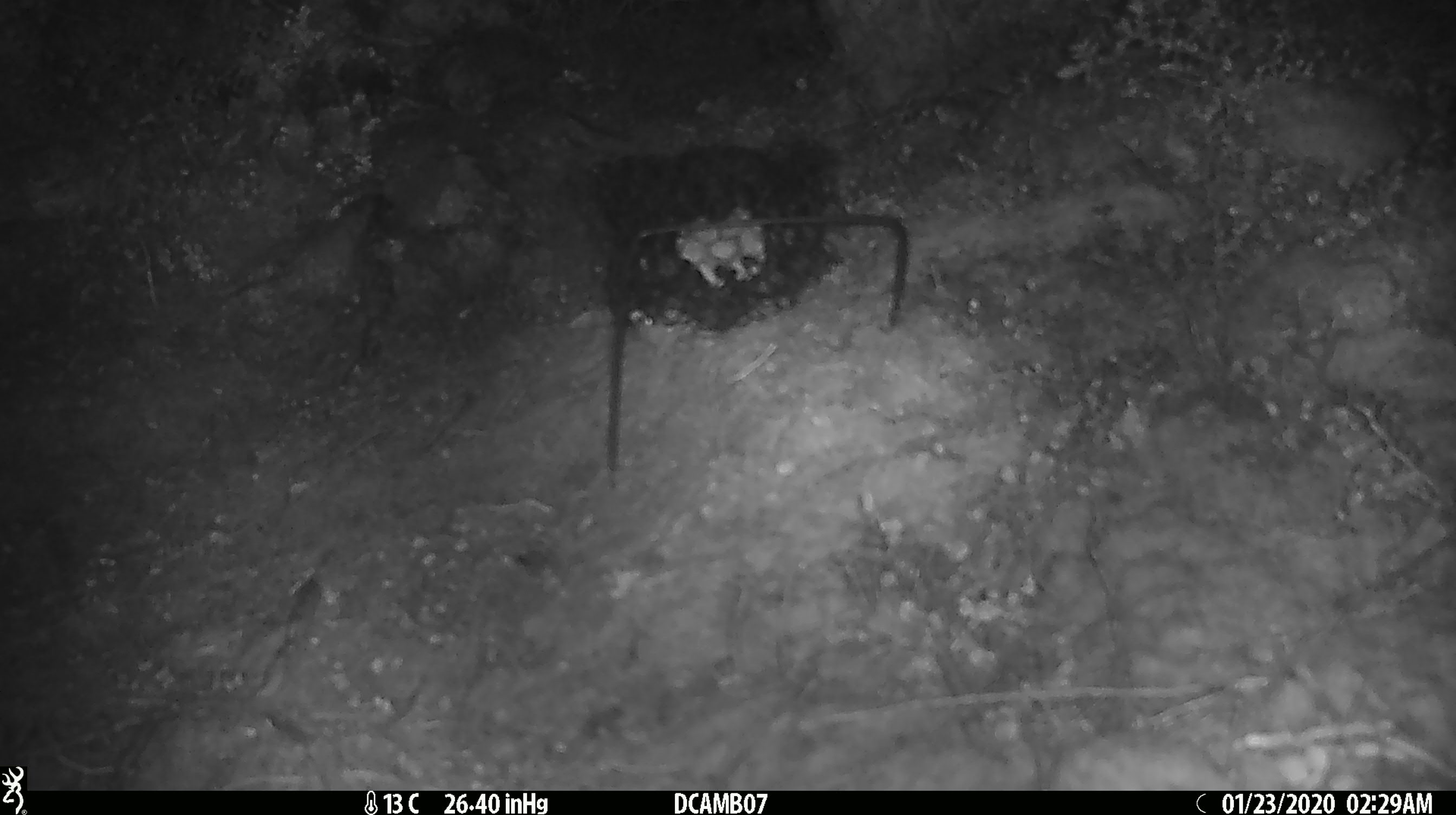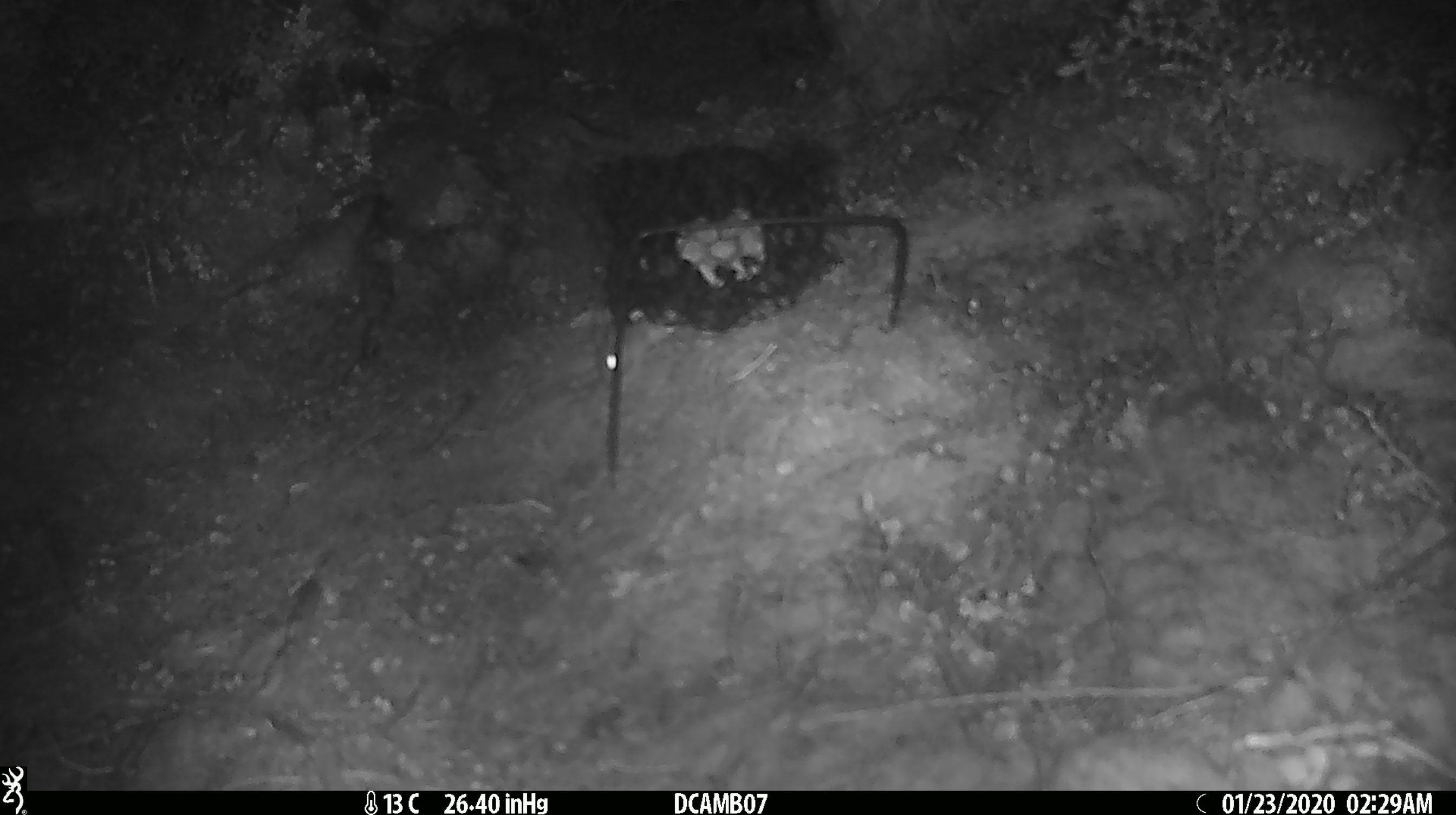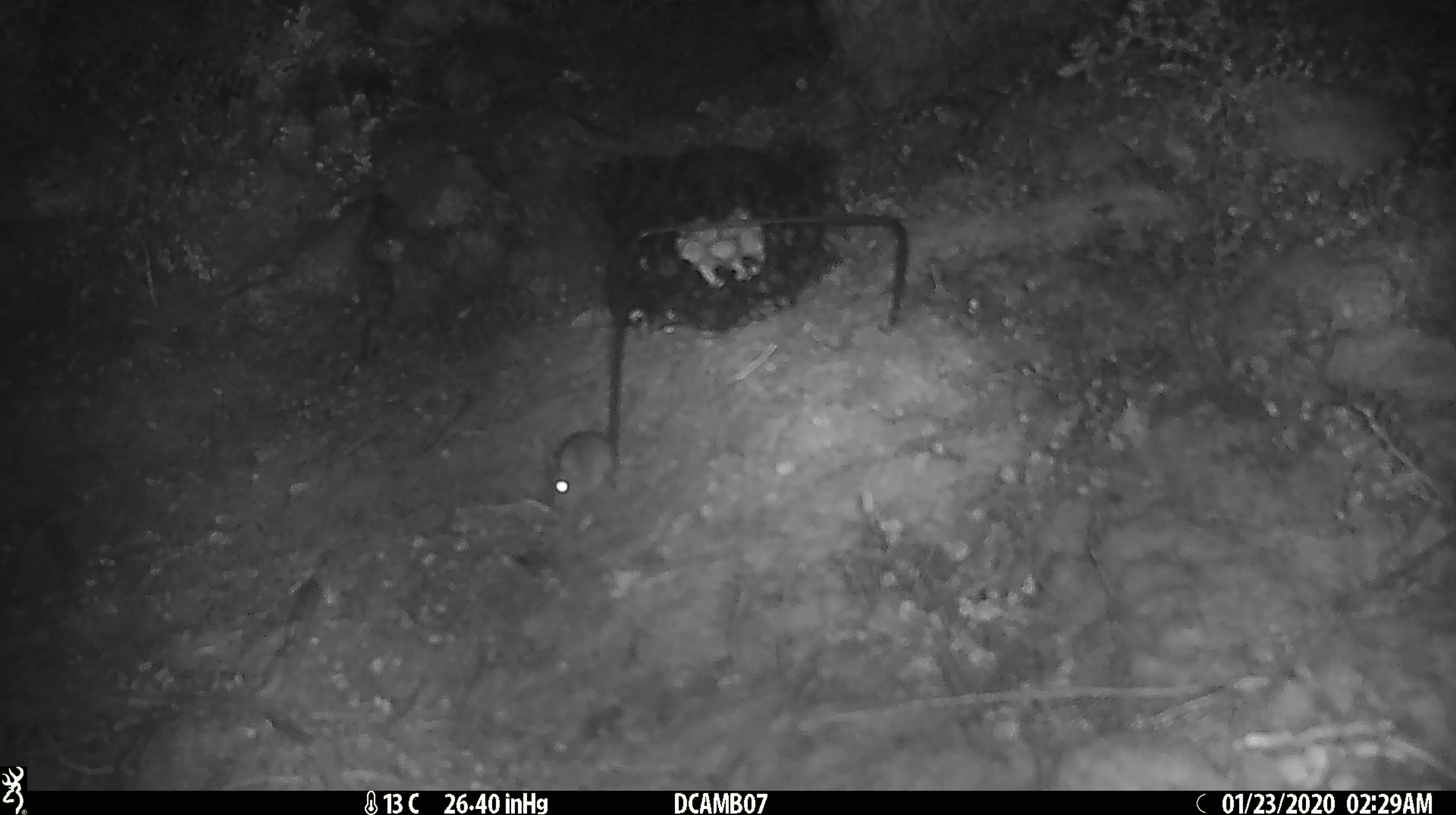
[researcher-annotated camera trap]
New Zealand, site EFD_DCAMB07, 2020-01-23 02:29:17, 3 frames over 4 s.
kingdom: Animalia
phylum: Chordata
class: Mammalia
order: Rodentia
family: Muridae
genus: Mus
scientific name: Mus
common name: mouse